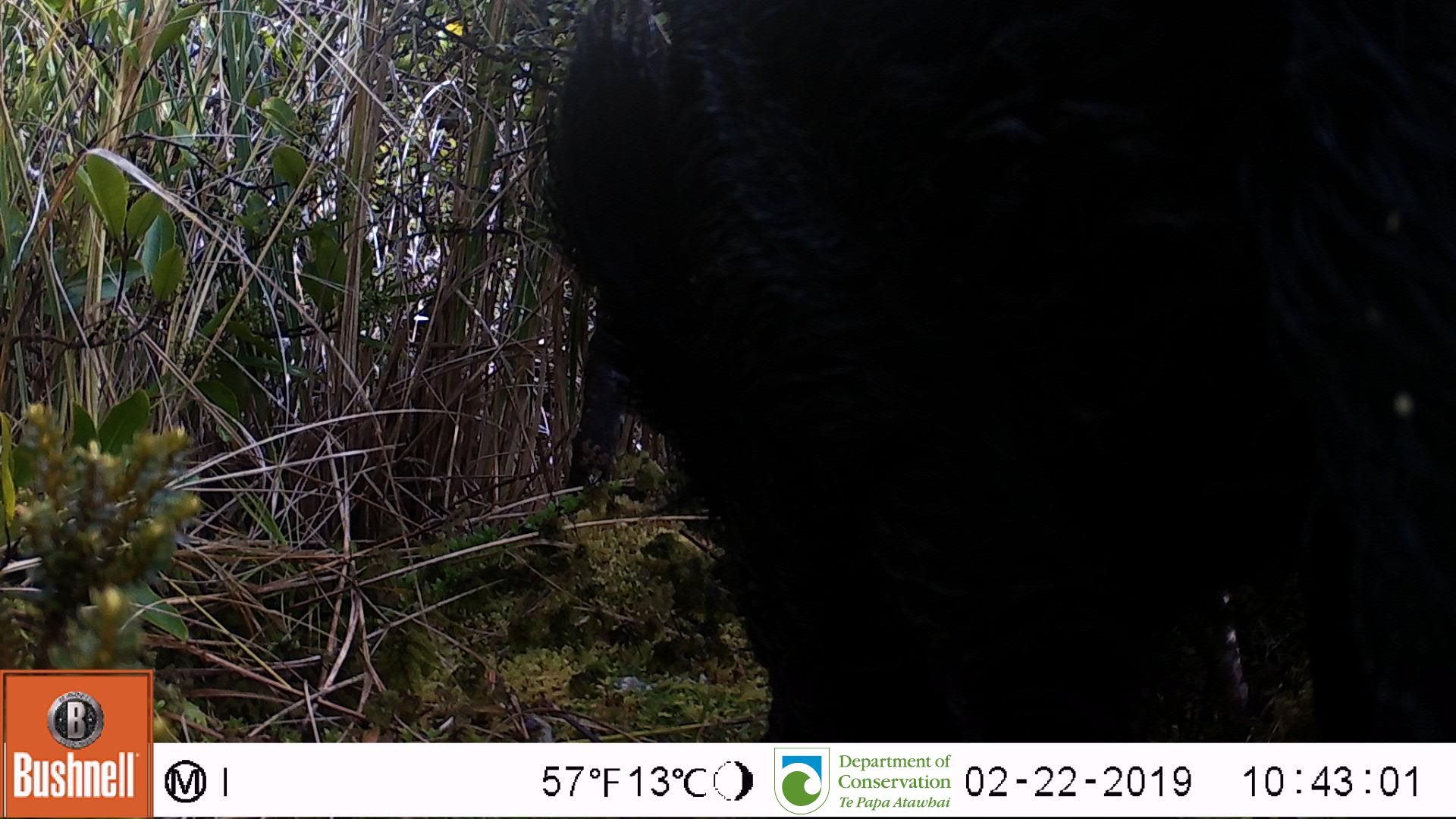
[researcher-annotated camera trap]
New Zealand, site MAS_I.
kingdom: Animalia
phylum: Chordata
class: Mammalia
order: Artiodactyla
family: Suidae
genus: Sus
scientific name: Sus scrofa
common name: pig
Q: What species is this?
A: Pig (Sus scrofa).